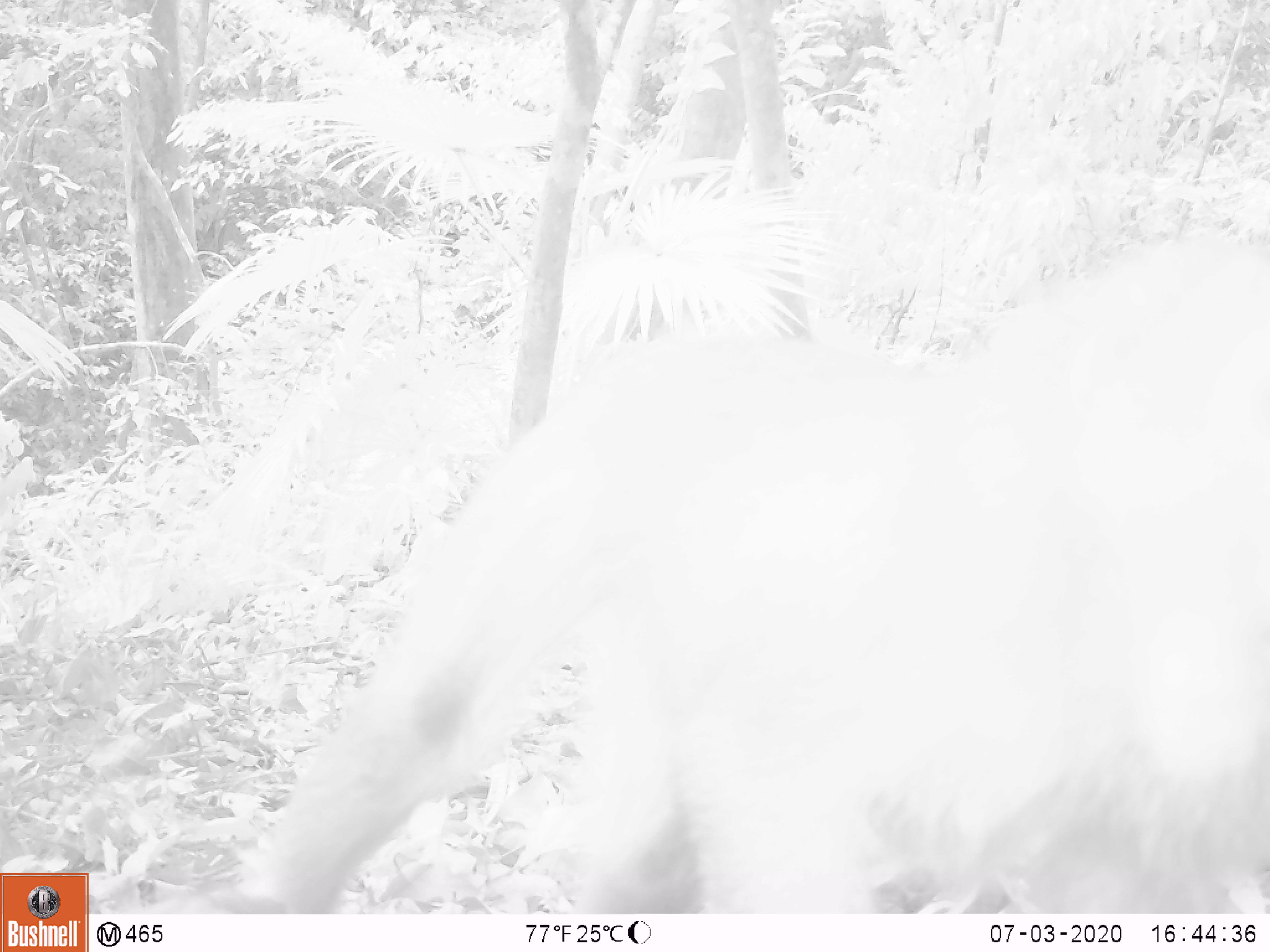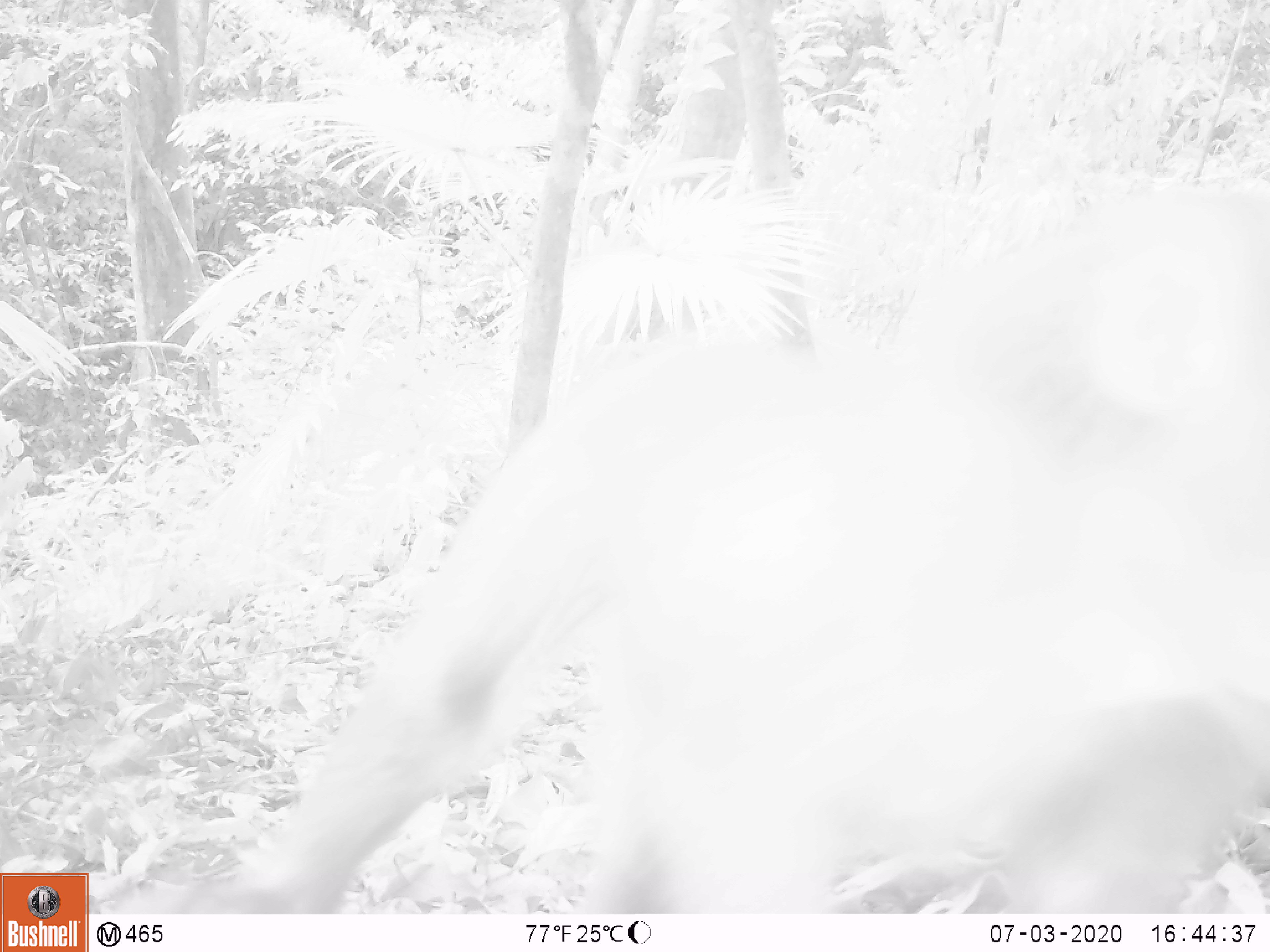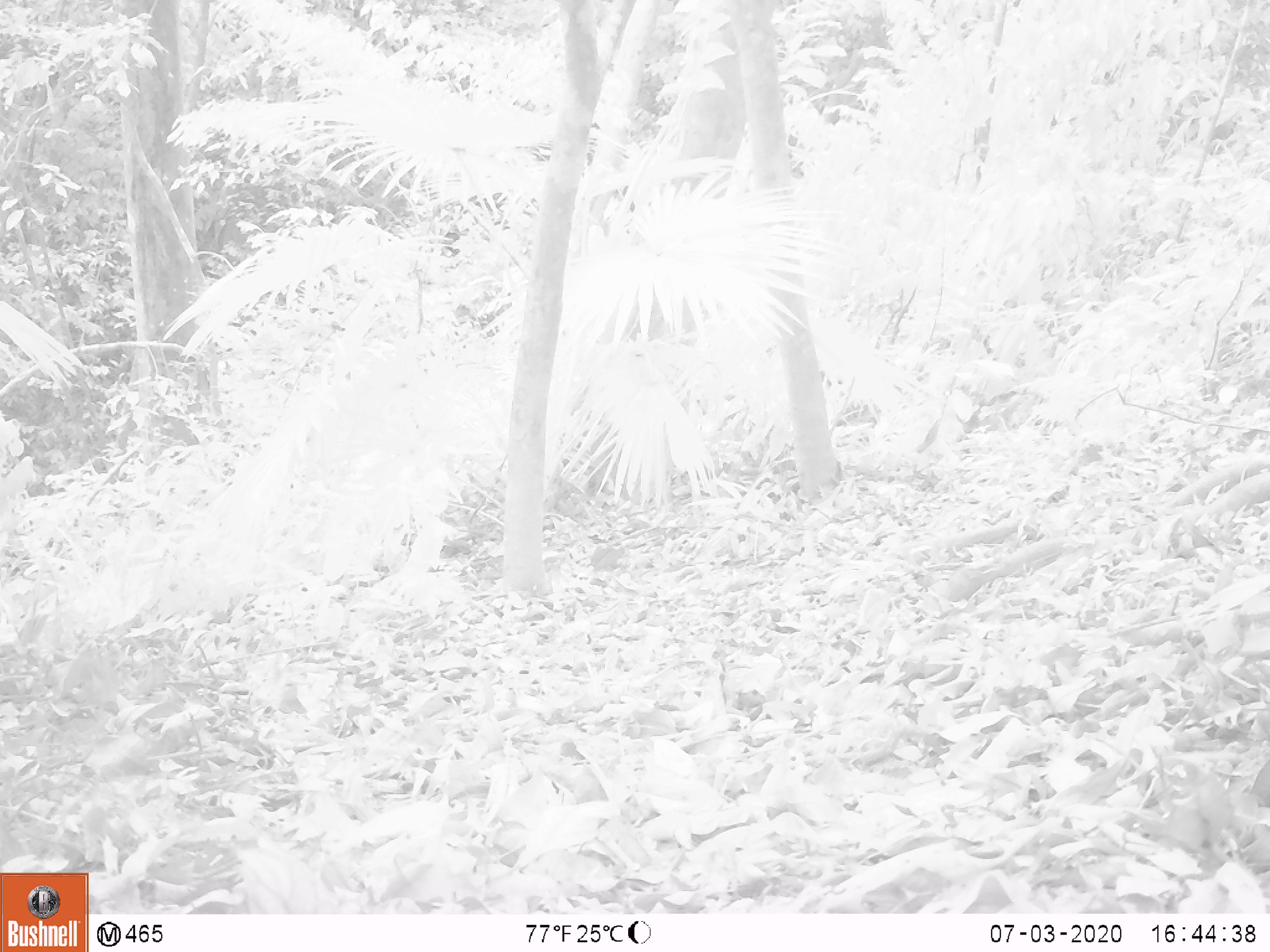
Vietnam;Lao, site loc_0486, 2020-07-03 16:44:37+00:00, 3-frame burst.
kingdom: Animalia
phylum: Chordata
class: Mammalia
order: Primates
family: Cercopithecidae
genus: Macaca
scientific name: Macaca nemestrina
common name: pig-tailed macaque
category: pig tailed macaque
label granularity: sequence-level